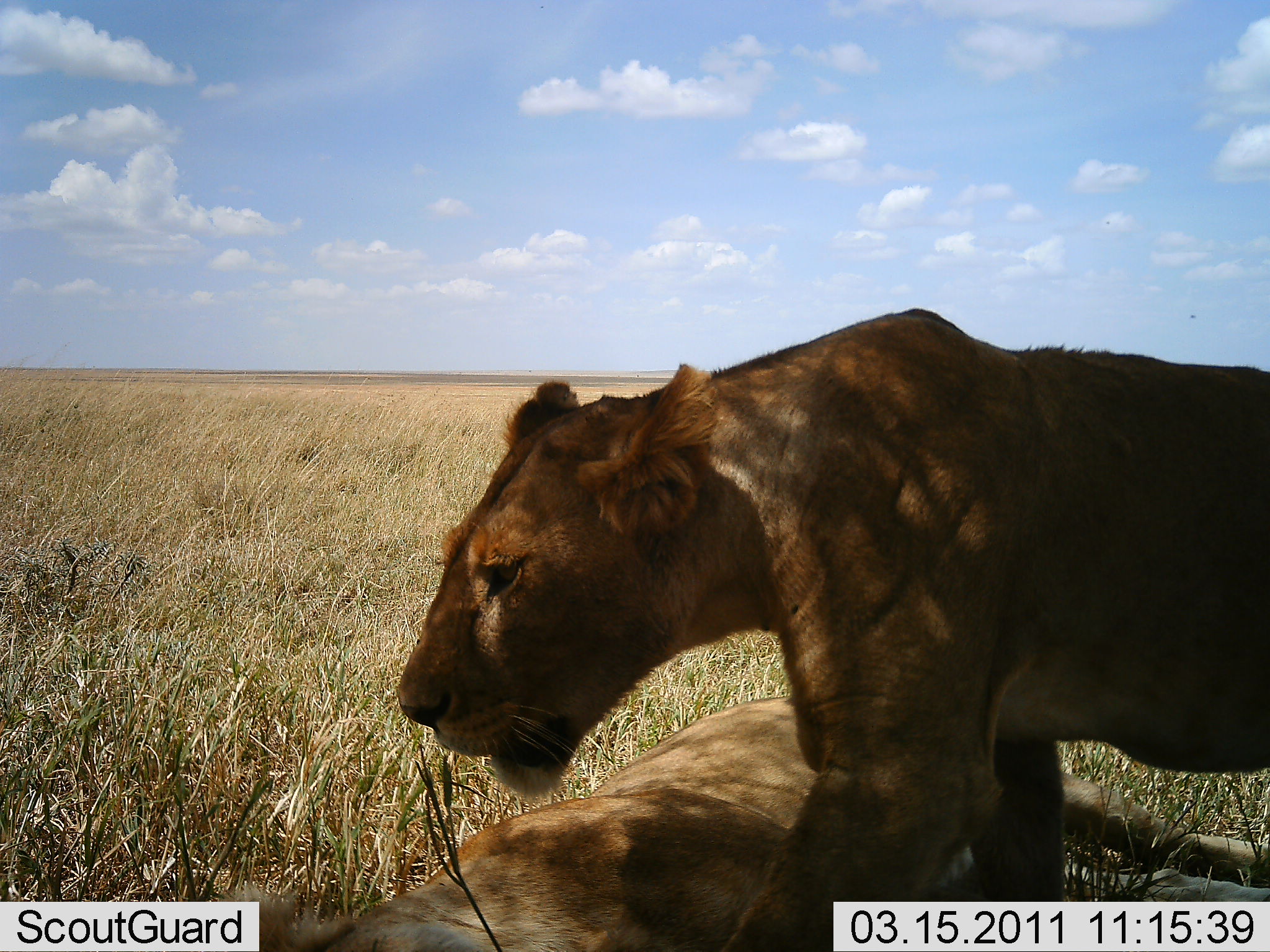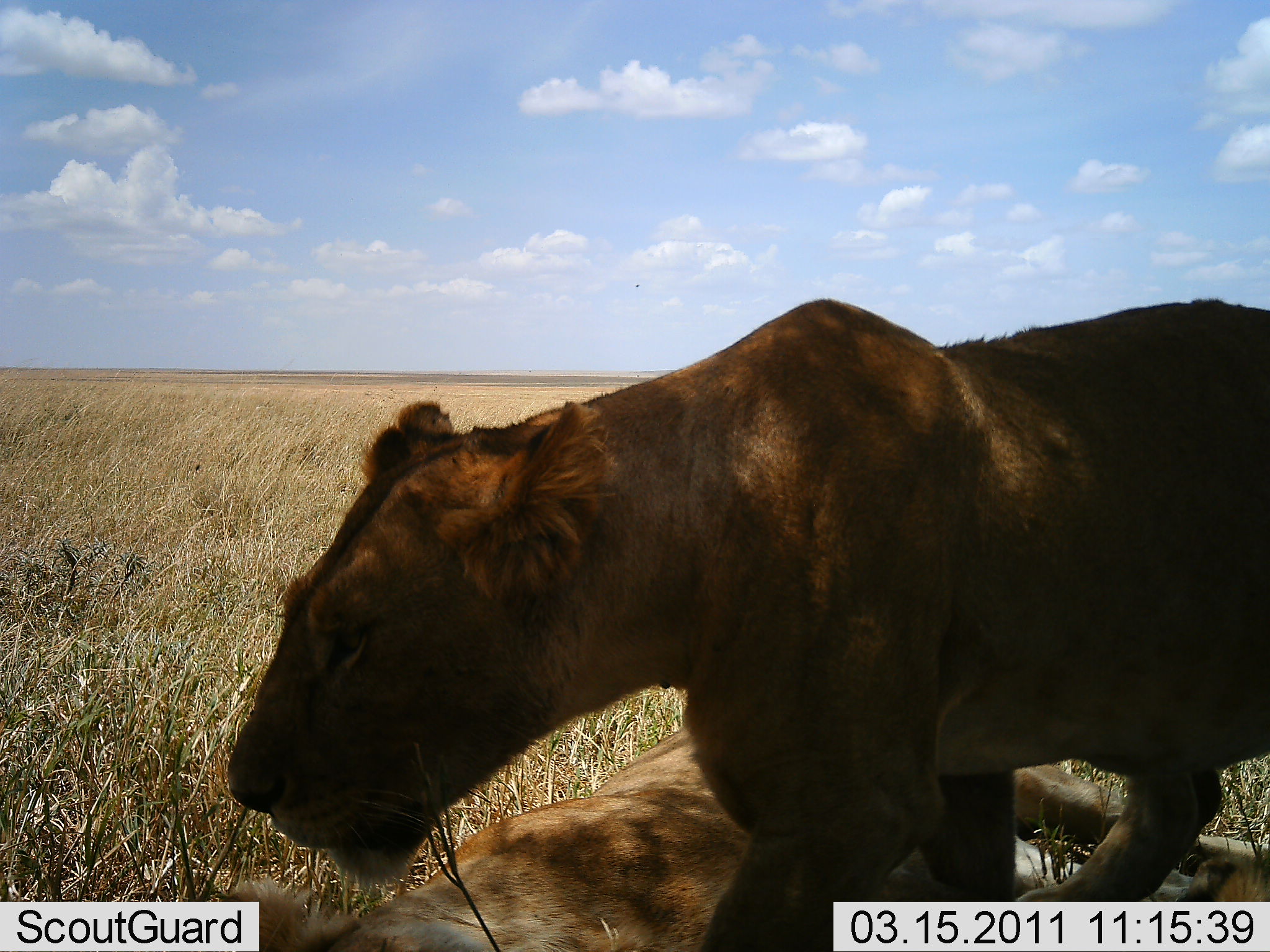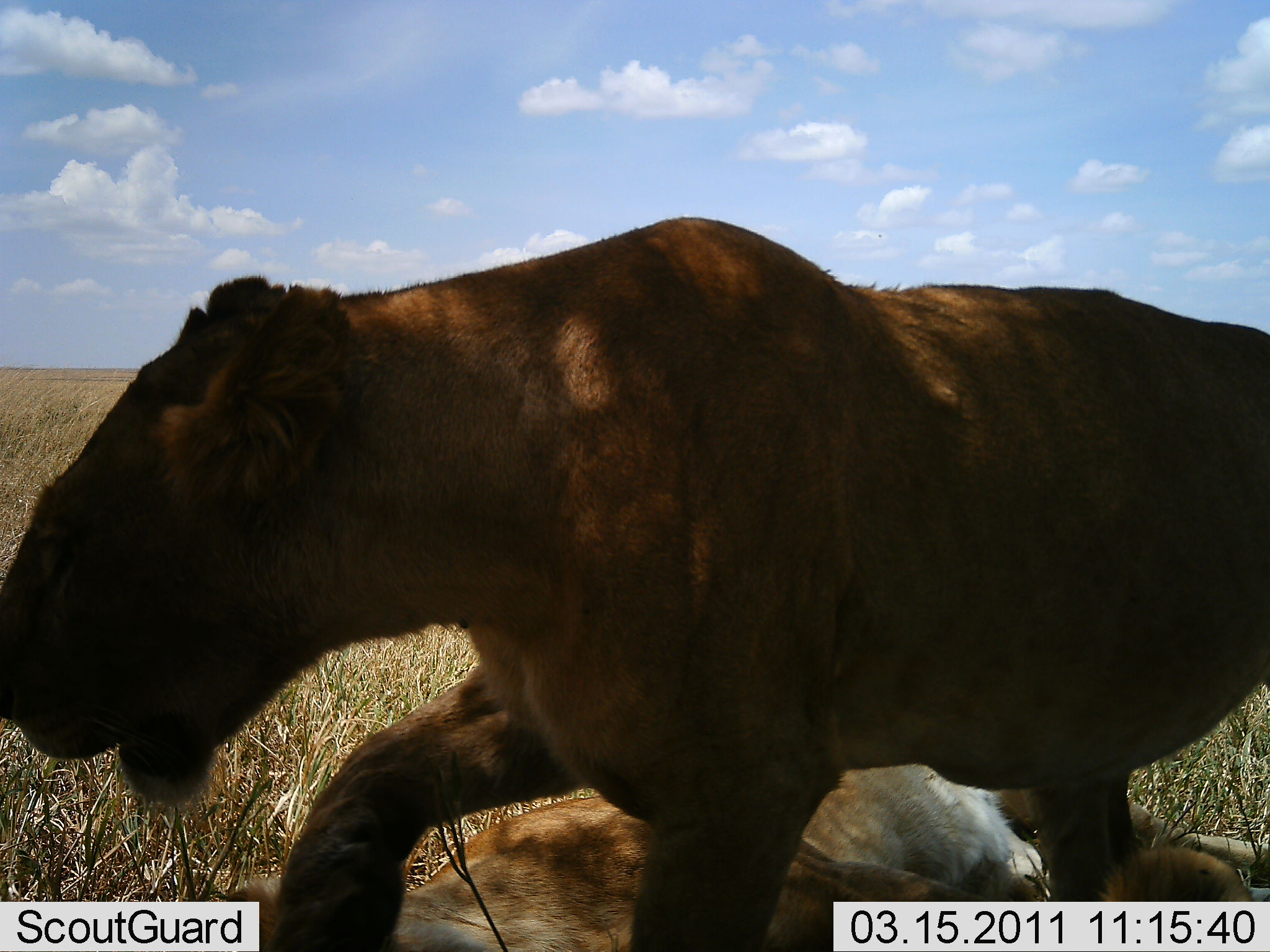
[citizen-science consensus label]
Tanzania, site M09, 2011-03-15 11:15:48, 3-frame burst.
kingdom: Animalia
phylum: Chordata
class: Mammalia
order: Carnivora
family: Felidae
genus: Panthera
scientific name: Panthera leo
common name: lion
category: lionfemale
Lionfemale (lion) (Panthera leo), count 2. Behavior (volunteer vote fractions): standing 20%, resting 80%, moving 80%, interacting 0%. Young present (vote fraction): 0%. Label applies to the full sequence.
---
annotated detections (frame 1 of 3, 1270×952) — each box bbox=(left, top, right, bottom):
animal: bbox=(397, 305, 1270, 947); bbox=(219, 697, 1270, 948)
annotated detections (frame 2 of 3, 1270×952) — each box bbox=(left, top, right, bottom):
animal: bbox=(225, 294, 1269, 952); bbox=(224, 704, 1270, 951)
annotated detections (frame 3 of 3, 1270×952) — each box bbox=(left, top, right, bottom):
animal: bbox=(1, 215, 1268, 952); bbox=(219, 704, 1270, 951)